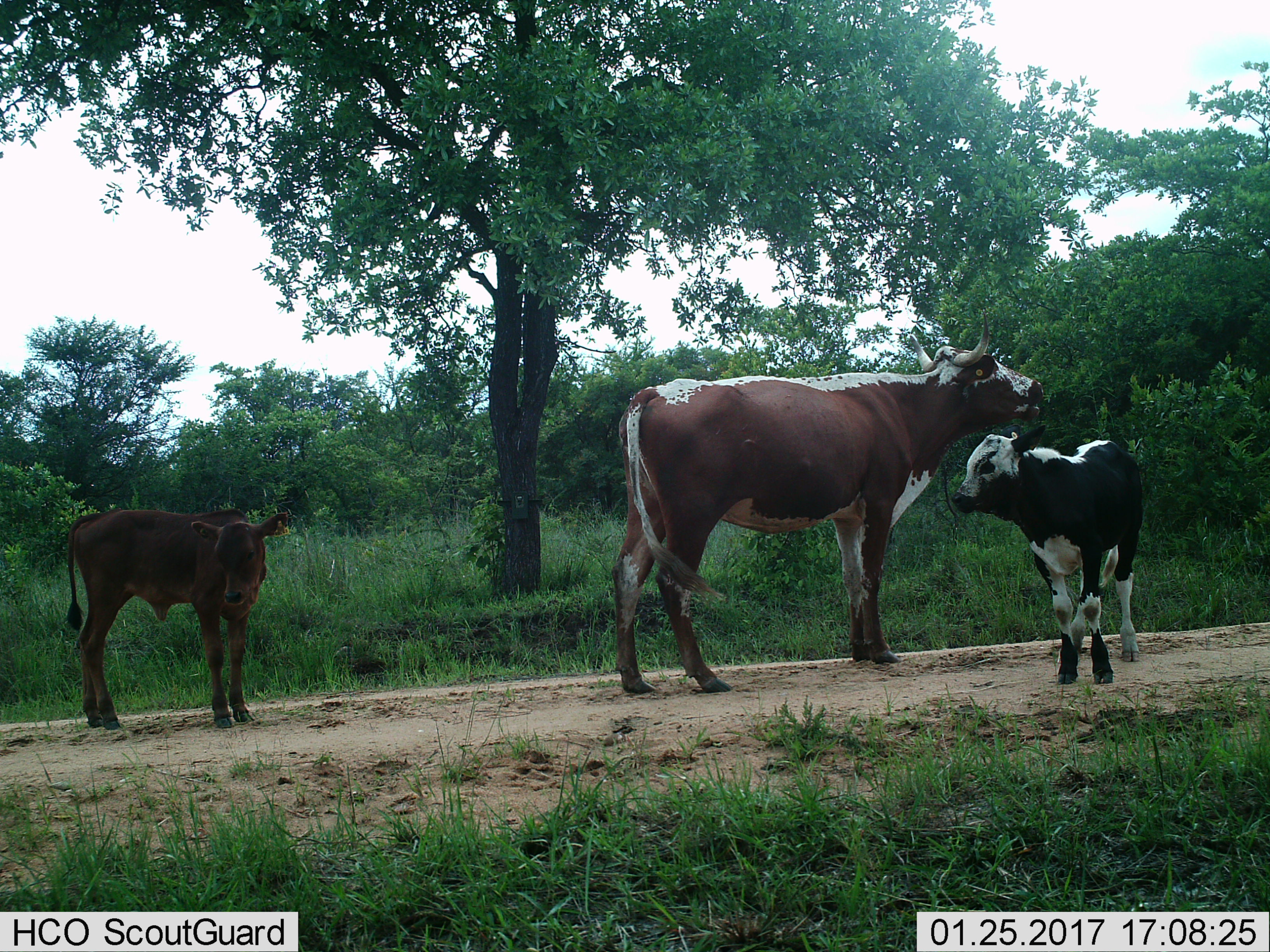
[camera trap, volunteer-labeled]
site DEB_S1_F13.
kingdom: Animalia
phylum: Chordata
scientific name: Vertebrata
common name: domestic animal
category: domesticanimal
Domesticanimal (domestic animal) (Vertebrata), count 3. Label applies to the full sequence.